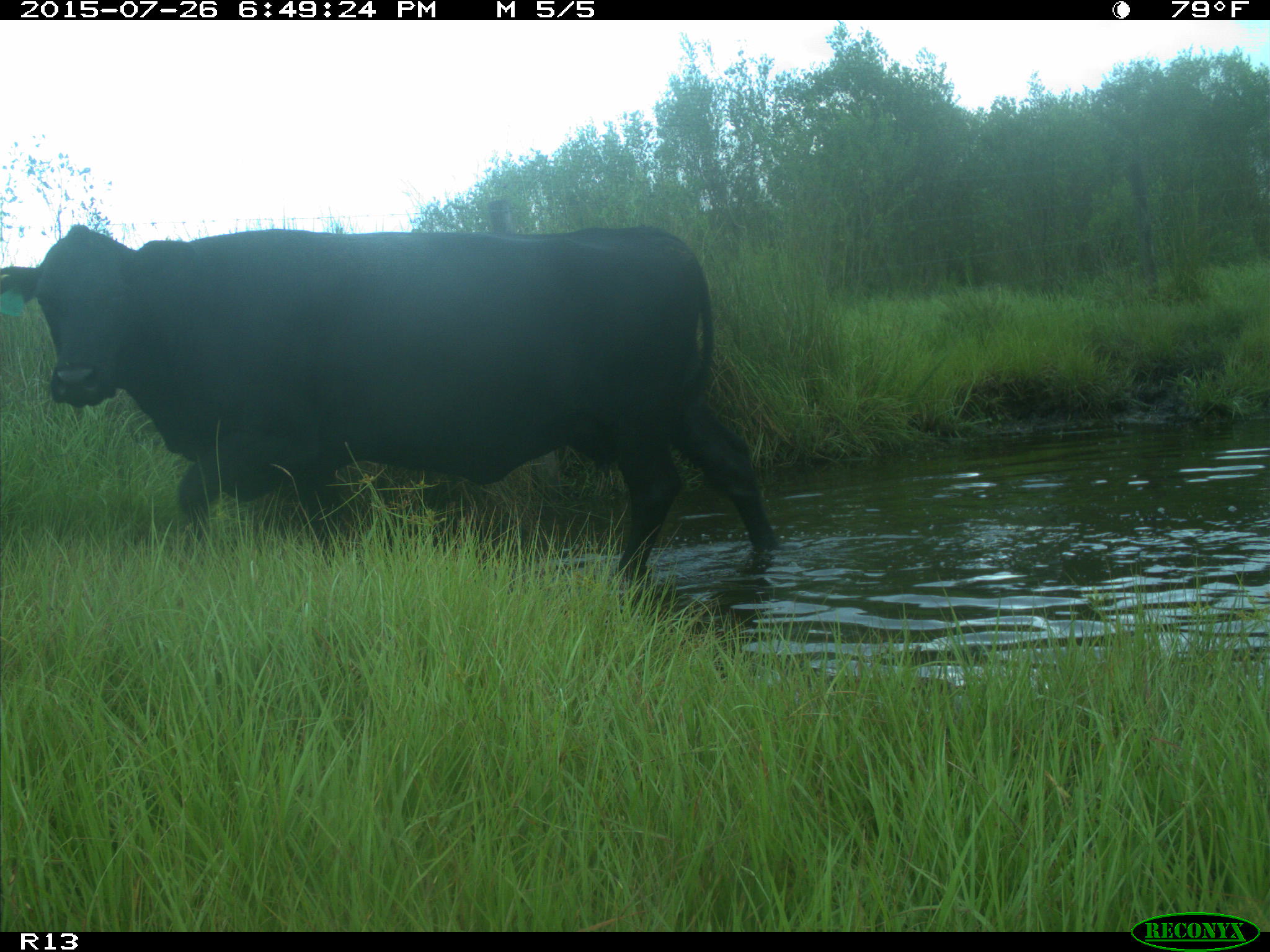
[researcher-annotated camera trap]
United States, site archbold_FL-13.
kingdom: Animalia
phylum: Chordata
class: Mammalia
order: Artiodactyla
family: Bovidae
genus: Bos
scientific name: Bos taurus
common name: domestic cow